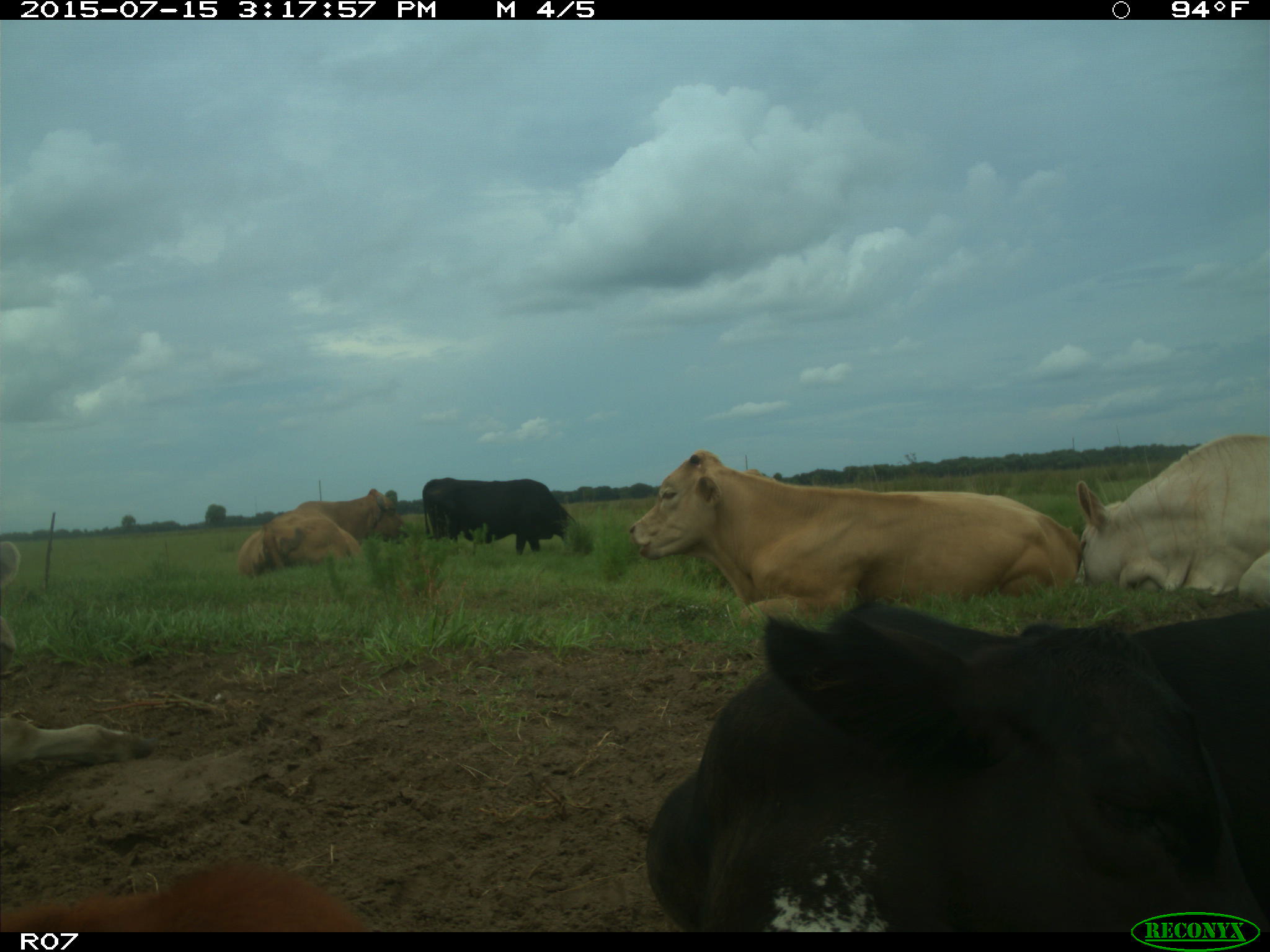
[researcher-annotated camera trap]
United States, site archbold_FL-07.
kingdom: Animalia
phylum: Chordata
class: Mammalia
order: Artiodactyla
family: Bovidae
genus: Bos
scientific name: Bos taurus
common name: domestic cow